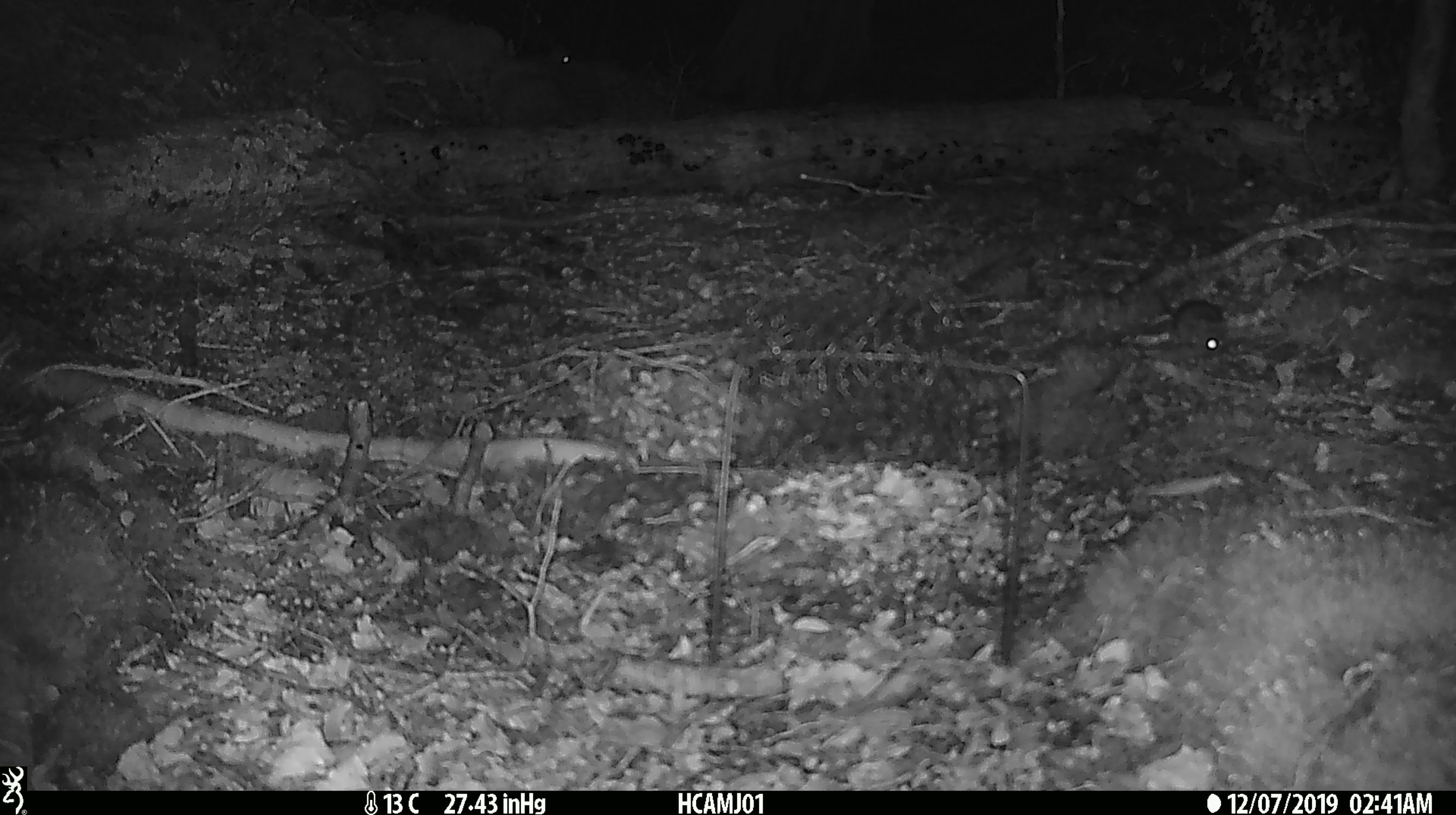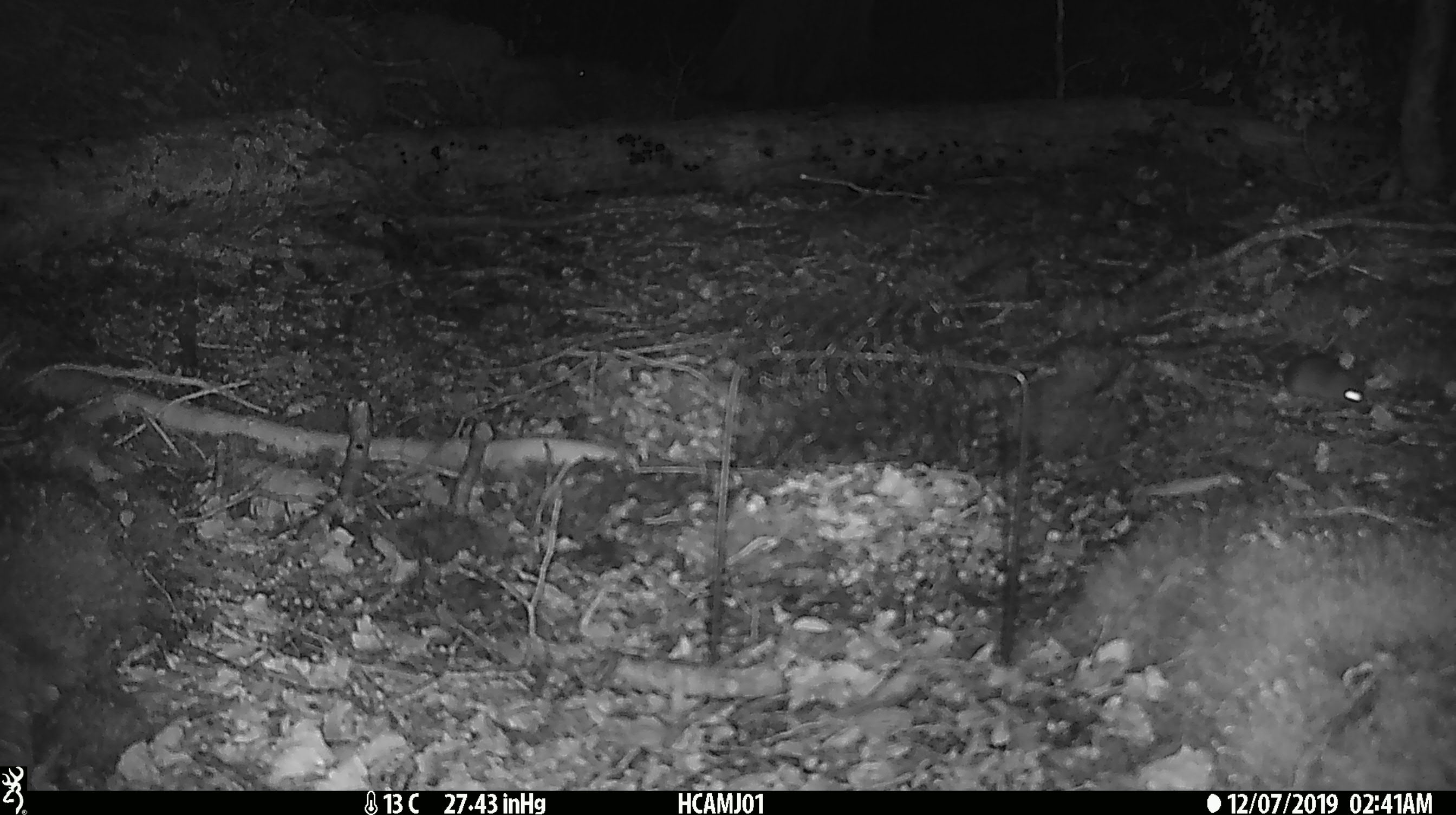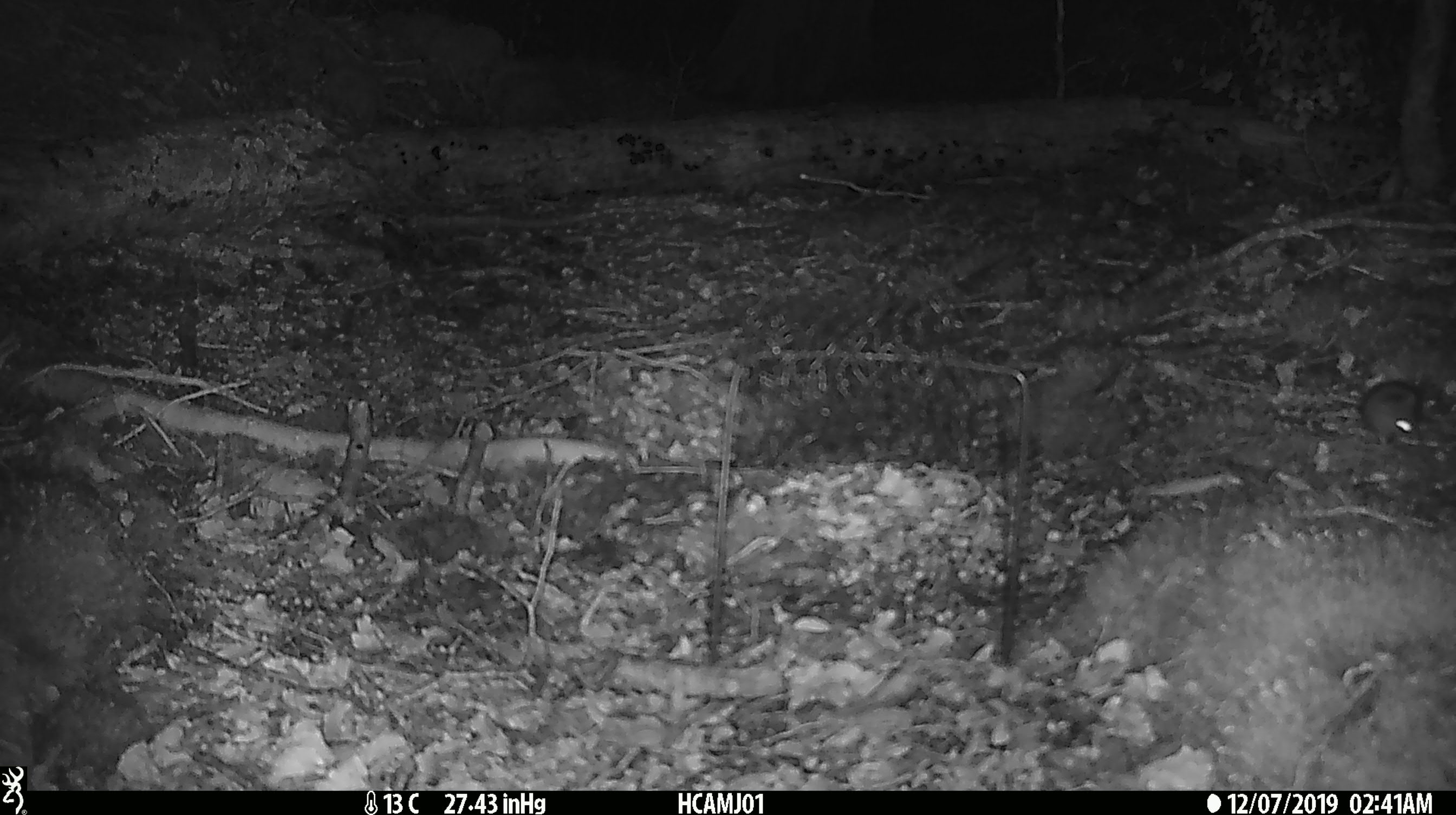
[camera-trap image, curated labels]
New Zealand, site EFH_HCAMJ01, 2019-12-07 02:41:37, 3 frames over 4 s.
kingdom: Animalia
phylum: Chordata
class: Mammalia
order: Rodentia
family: Muridae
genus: Mus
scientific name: Mus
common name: mouse